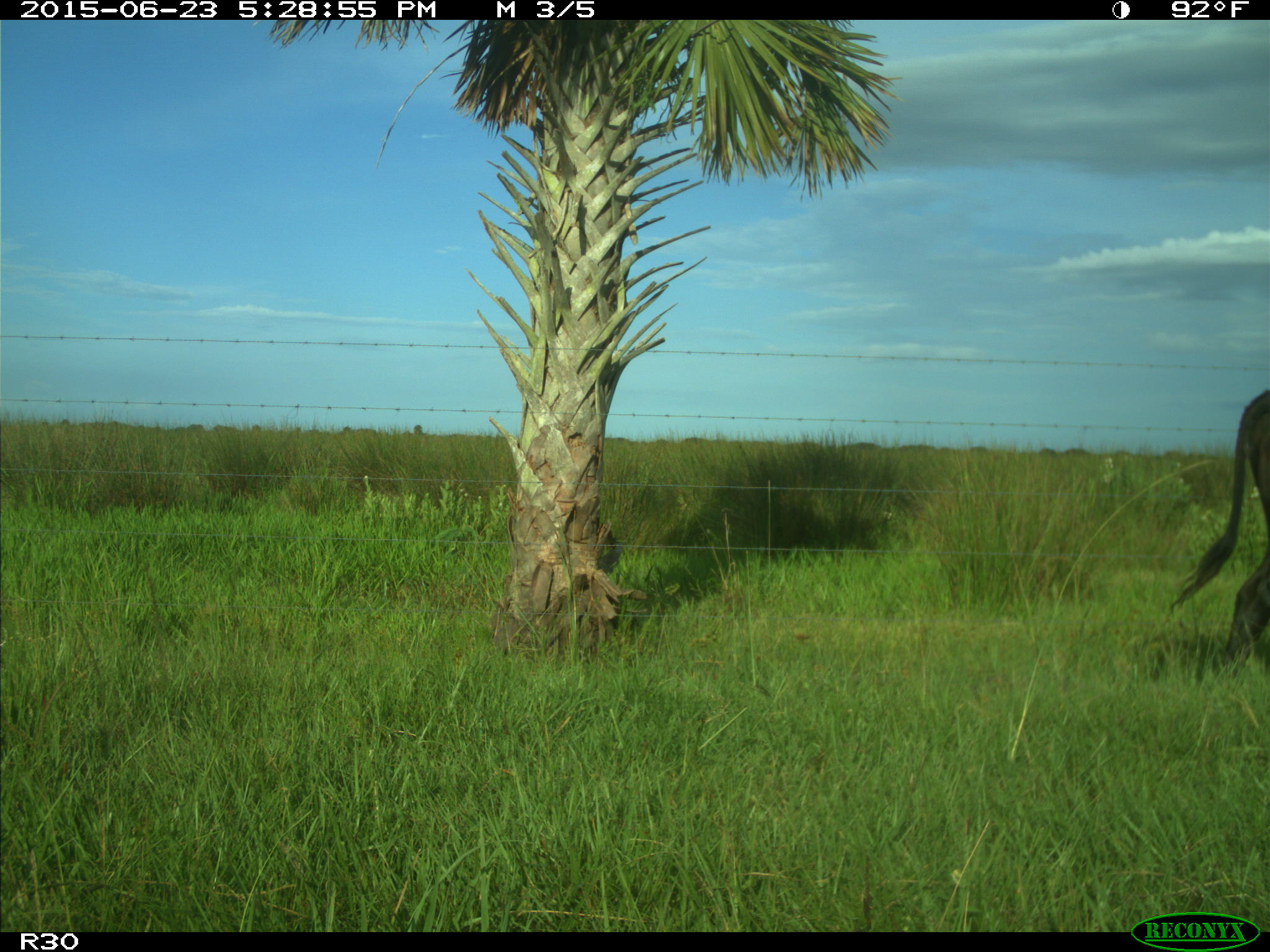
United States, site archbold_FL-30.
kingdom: Animalia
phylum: Chordata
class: Mammalia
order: Artiodactyla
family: Bovidae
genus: Bos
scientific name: Bos taurus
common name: domestic cow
Bos taurus (domestic cow).